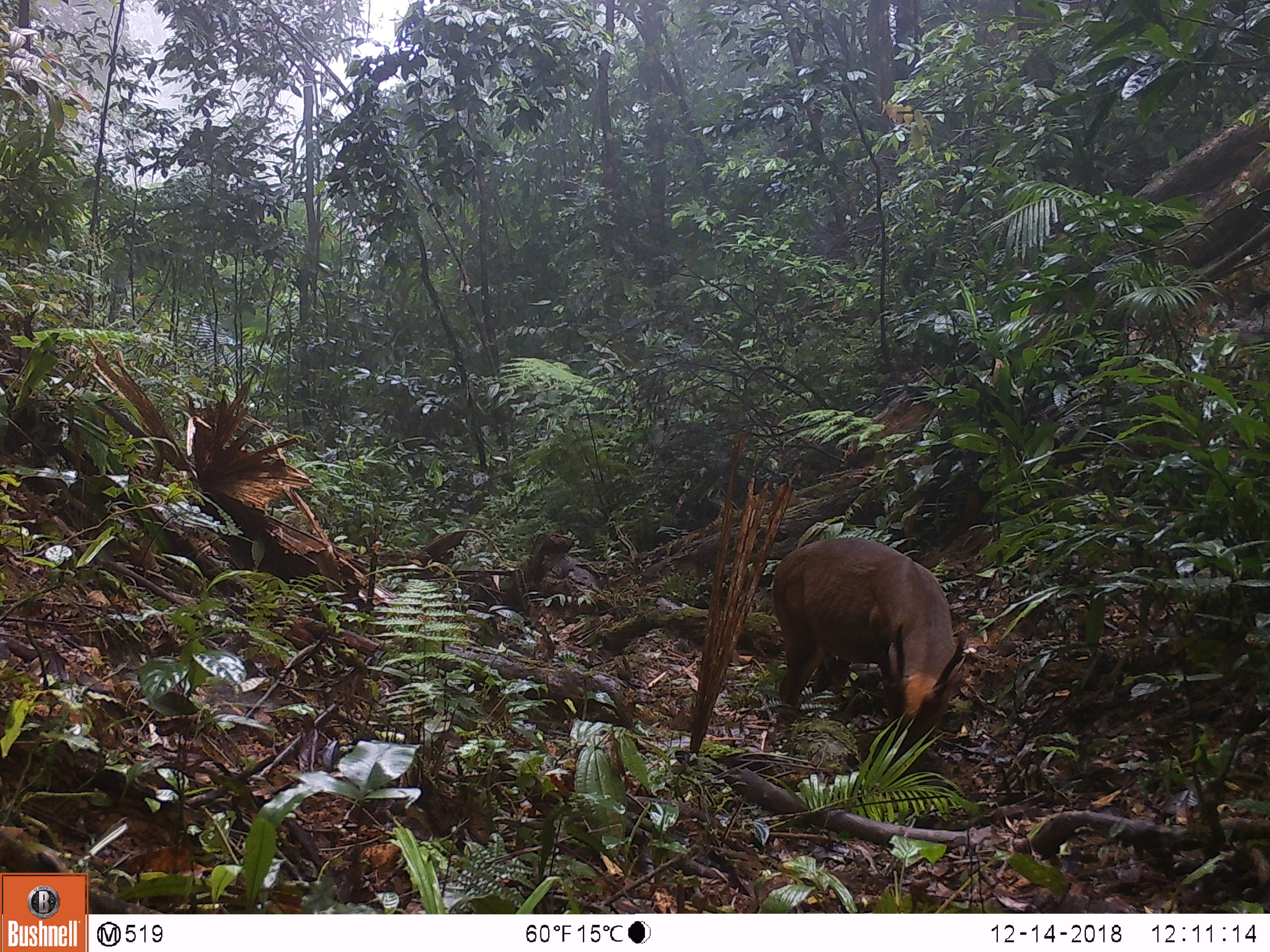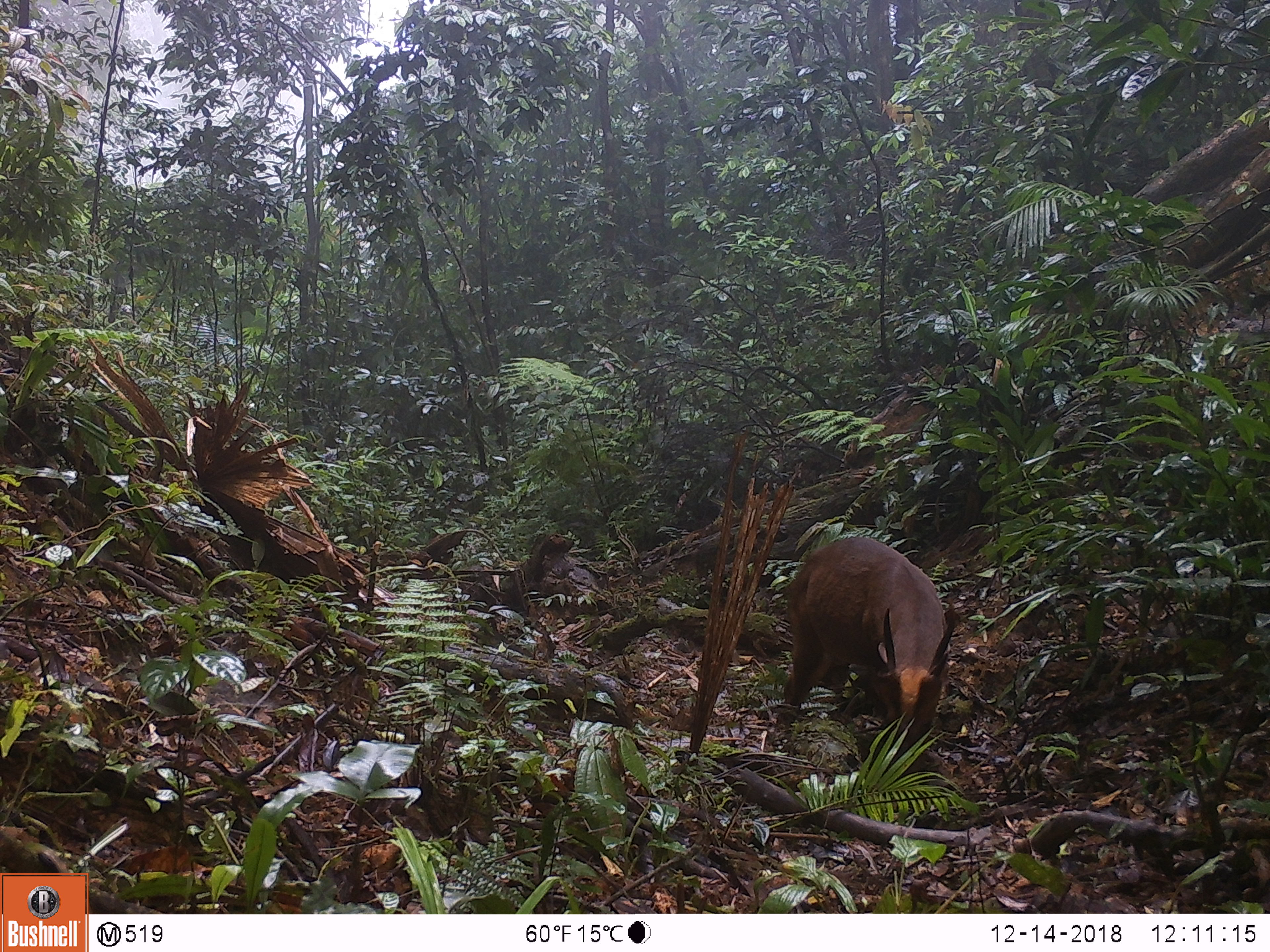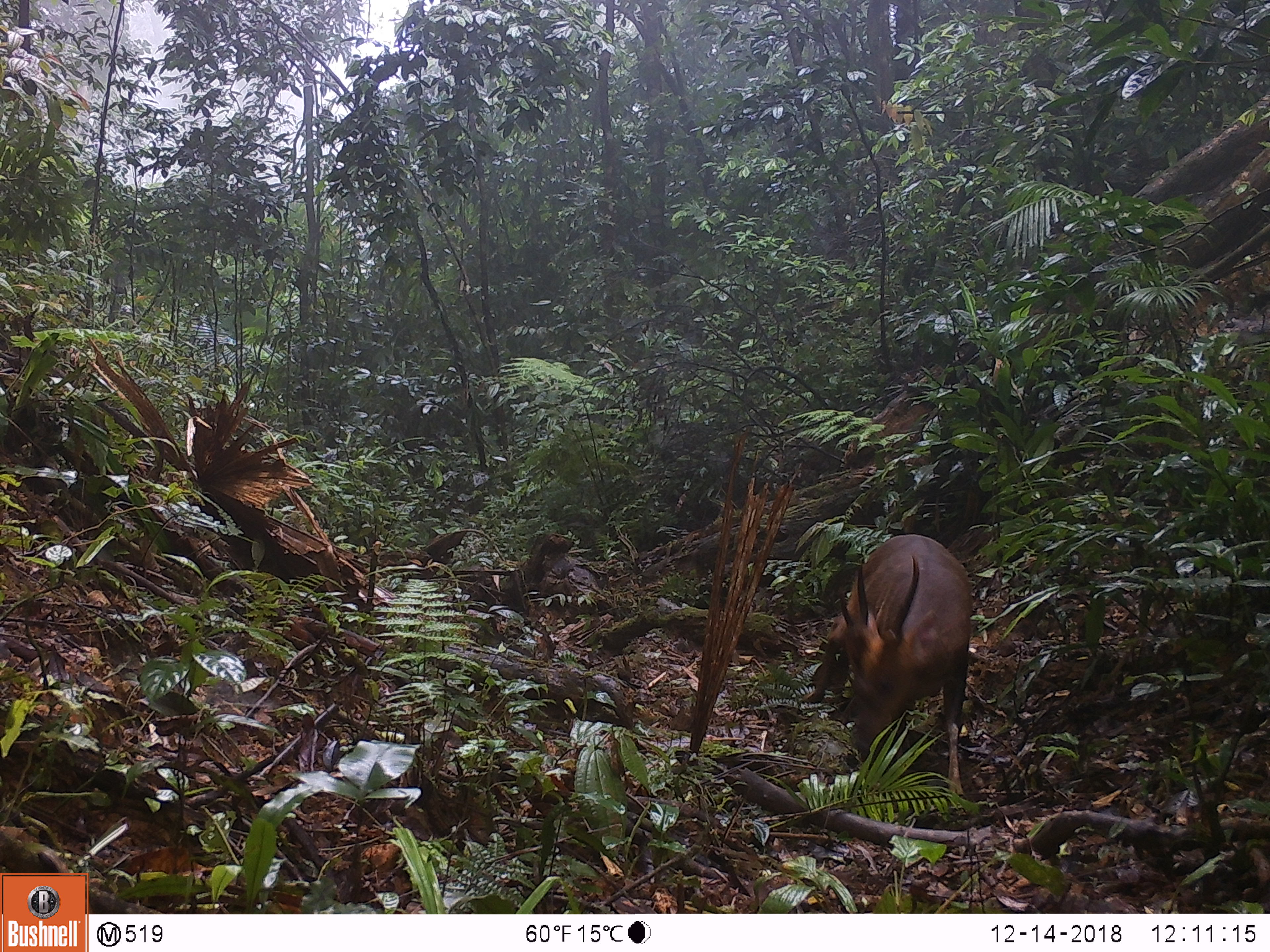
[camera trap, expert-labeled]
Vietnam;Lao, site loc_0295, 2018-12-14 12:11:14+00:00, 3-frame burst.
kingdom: Animalia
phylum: Chordata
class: Mammalia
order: Artiodactyla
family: Cervidae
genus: Muntiacus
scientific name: Muntiacus vuquangensis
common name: large-antlered muntjac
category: large antlered muntjac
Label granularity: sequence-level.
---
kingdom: Animalia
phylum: Chordata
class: Mammalia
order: Artiodactyla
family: Cervidae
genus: Muntiacus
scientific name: Muntiacus rooseveltorum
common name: roosevelt's muntjac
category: roosevelts muntjac group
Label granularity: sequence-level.